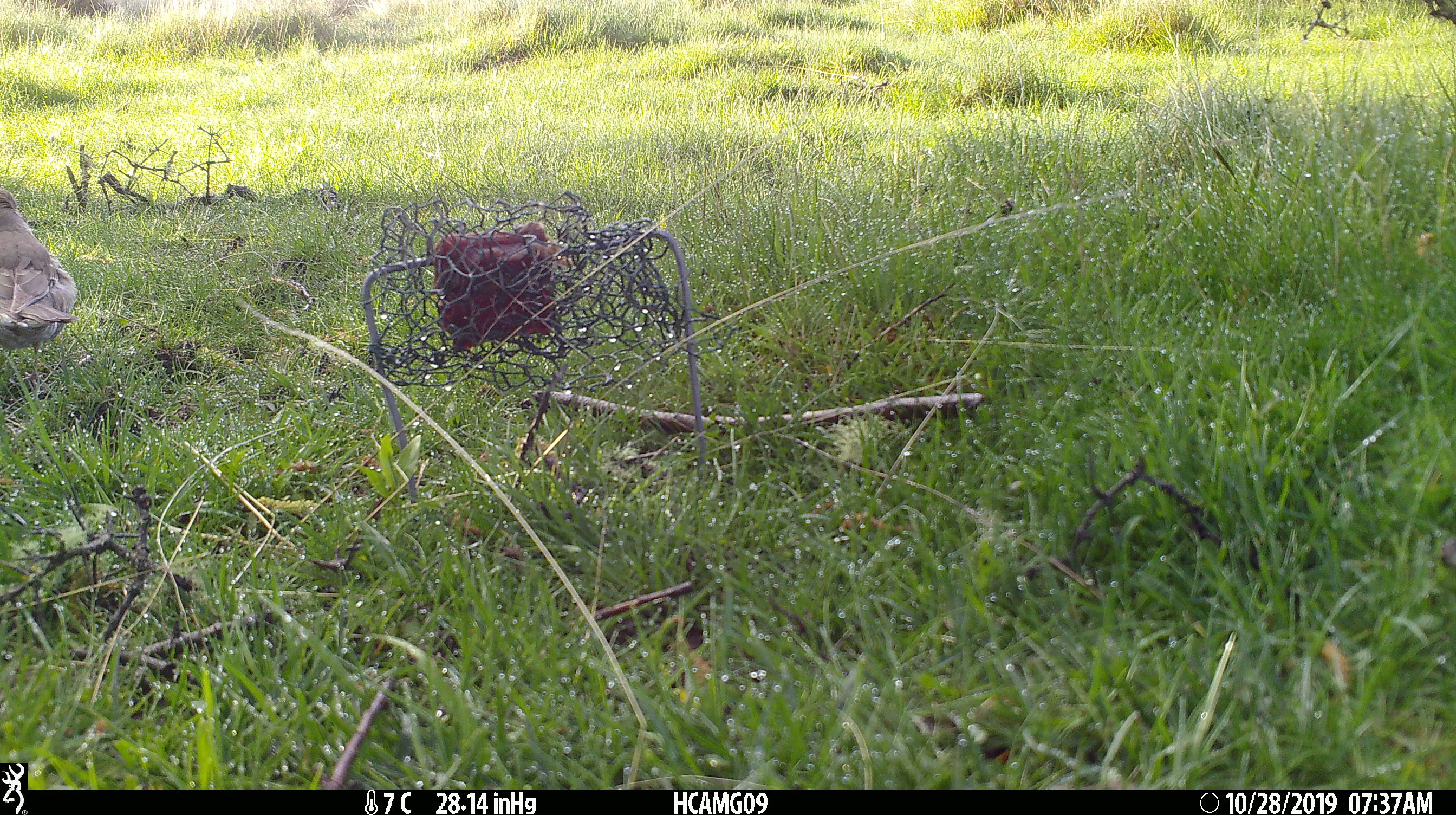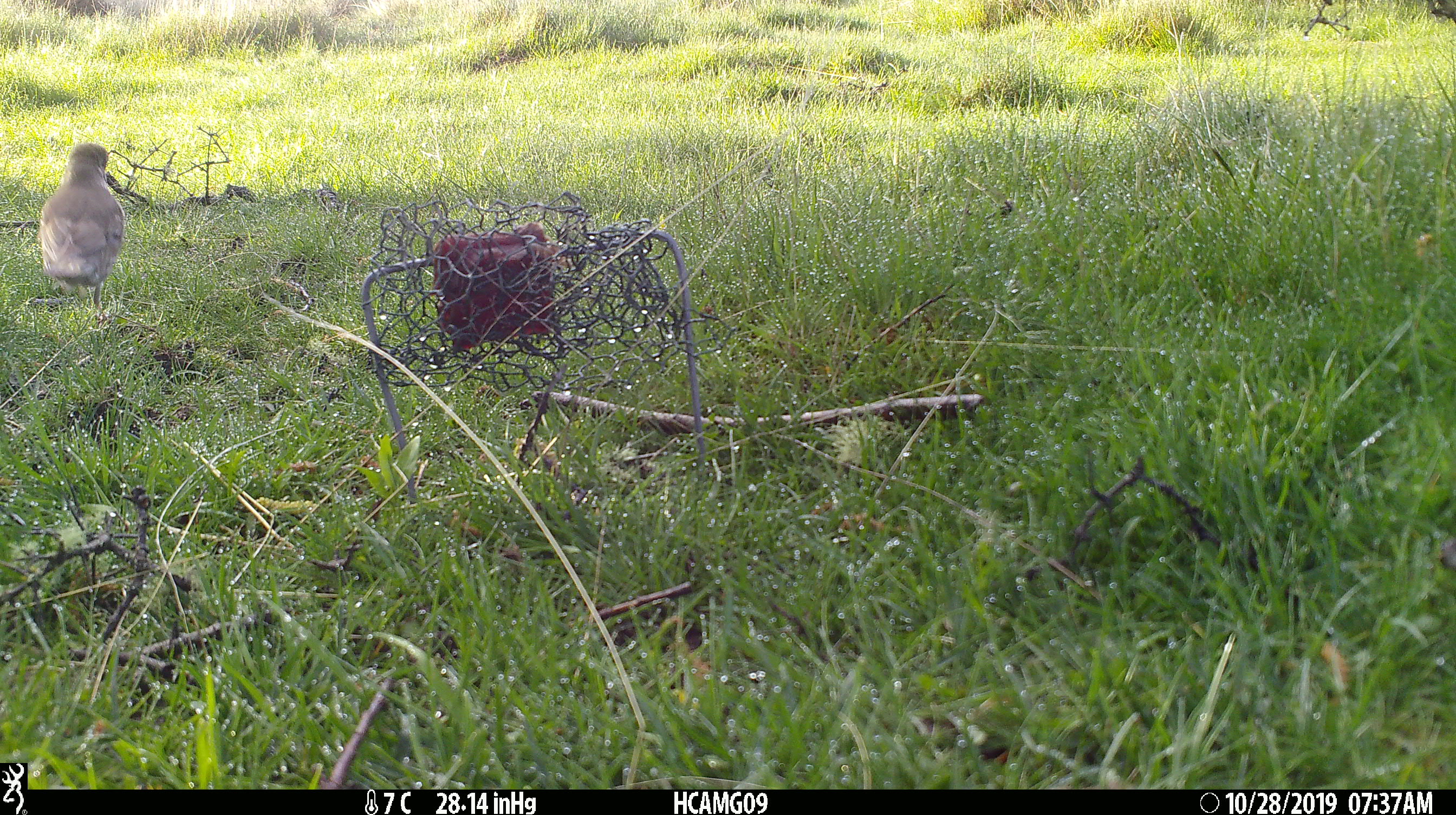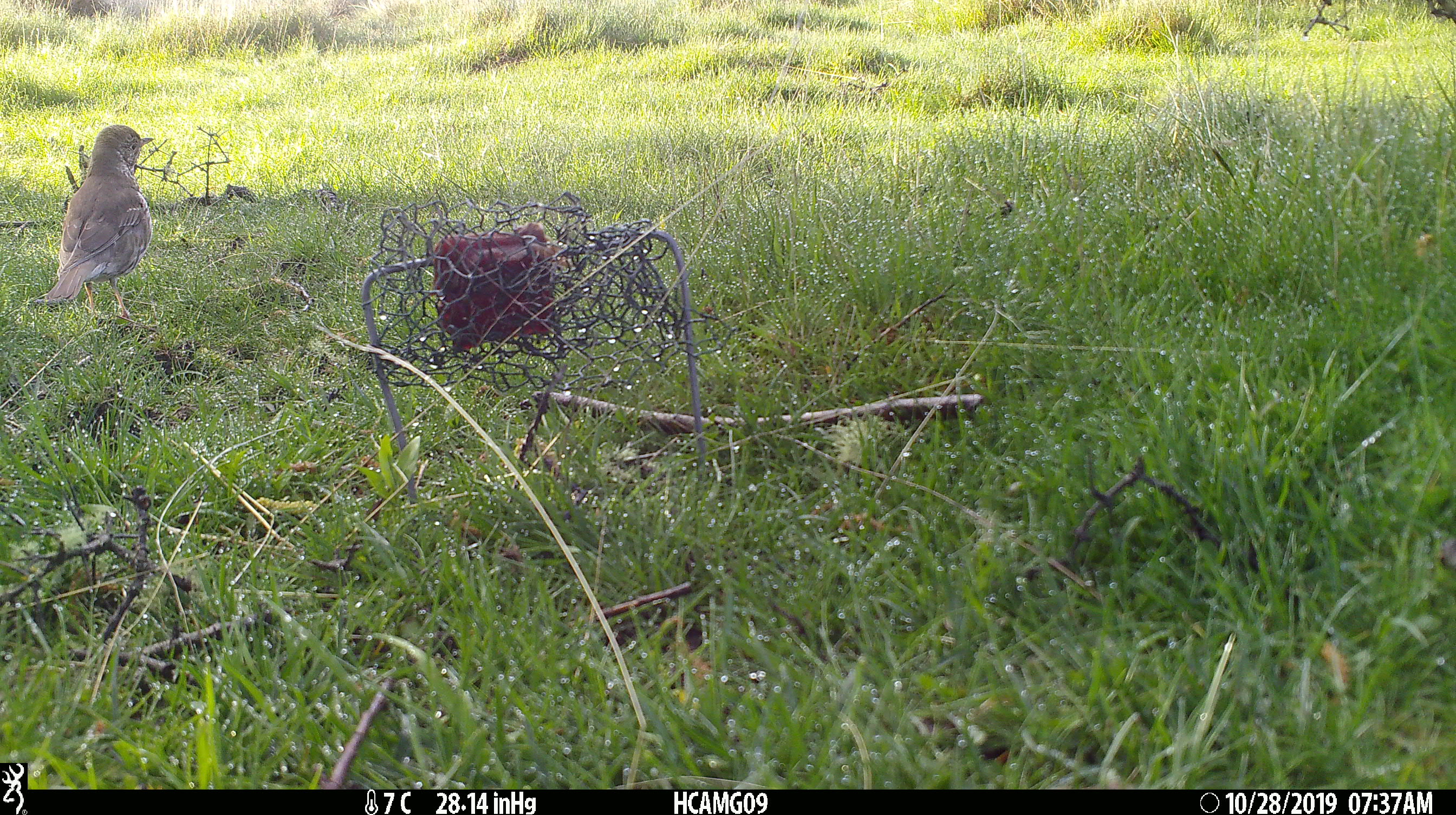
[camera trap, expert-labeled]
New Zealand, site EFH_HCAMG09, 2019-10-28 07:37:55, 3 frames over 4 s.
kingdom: Animalia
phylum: Chordata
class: Aves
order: Passeriformes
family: Turdidae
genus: Turdus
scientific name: Turdus philomelos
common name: song thrush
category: thrush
Thrush (song thrush) (Turdus philomelos).